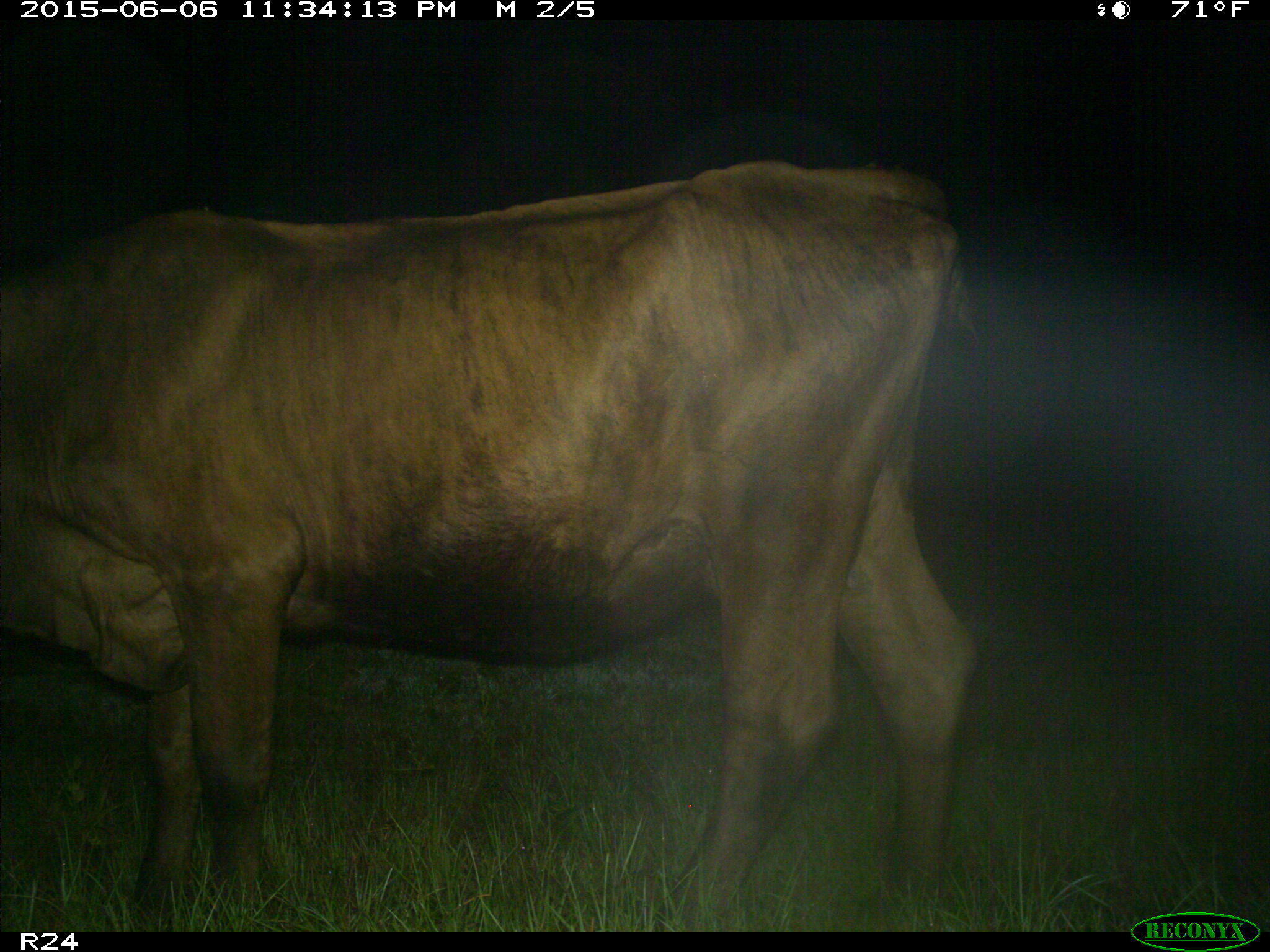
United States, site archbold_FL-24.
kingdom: Animalia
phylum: Chordata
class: Mammalia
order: Artiodactyla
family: Bovidae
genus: Bos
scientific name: Bos taurus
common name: domestic cow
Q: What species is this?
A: Bos taurus (domestic cow).